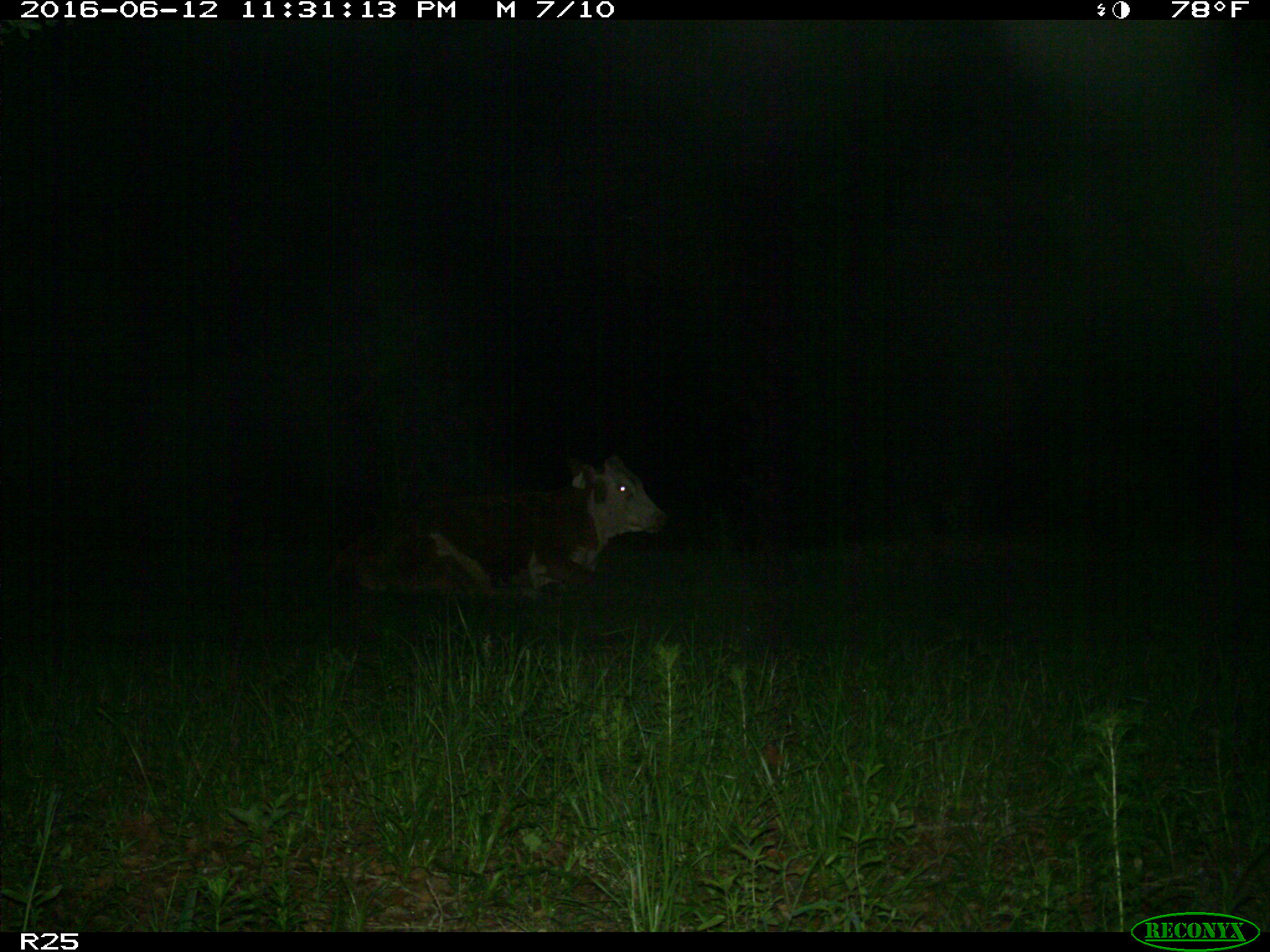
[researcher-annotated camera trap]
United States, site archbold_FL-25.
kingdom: Animalia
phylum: Chordata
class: Mammalia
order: Artiodactyla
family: Bovidae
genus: Bos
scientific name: Bos taurus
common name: domestic cow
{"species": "Bos taurus (domestic cow)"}